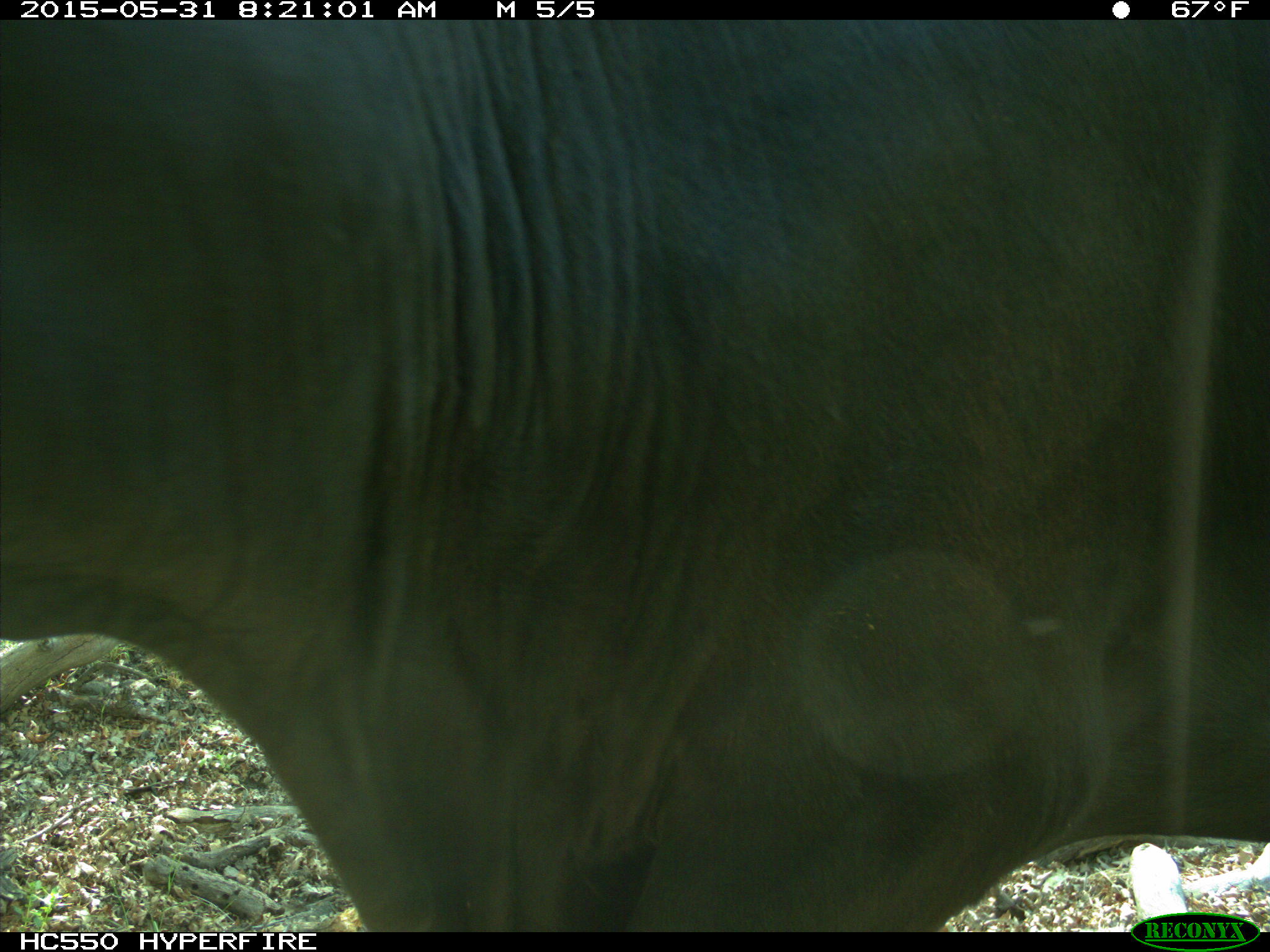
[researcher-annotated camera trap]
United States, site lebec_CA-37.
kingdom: Animalia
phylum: Chordata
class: Mammalia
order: Artiodactyla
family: Bovidae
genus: Bos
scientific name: Bos taurus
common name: domestic cow